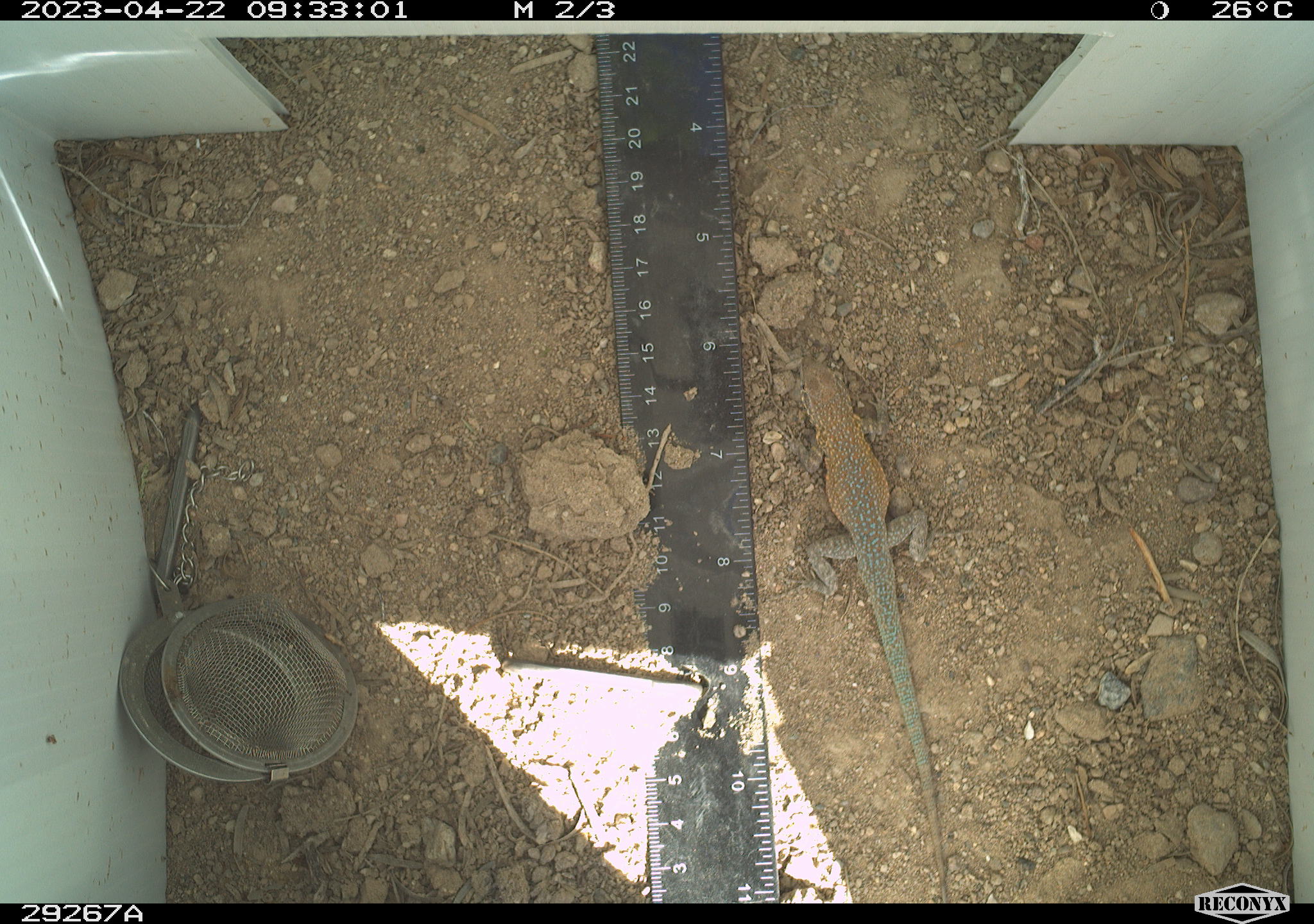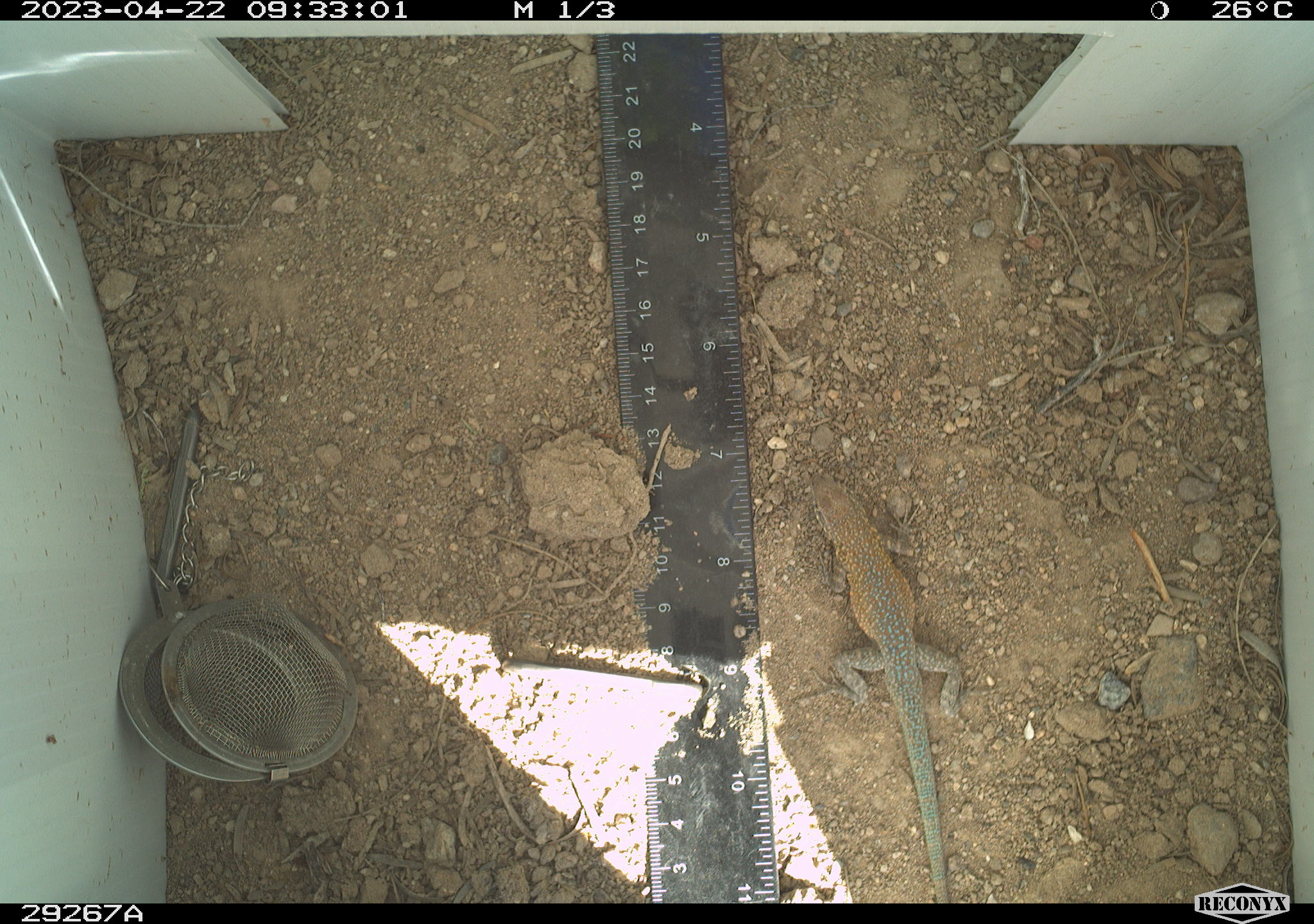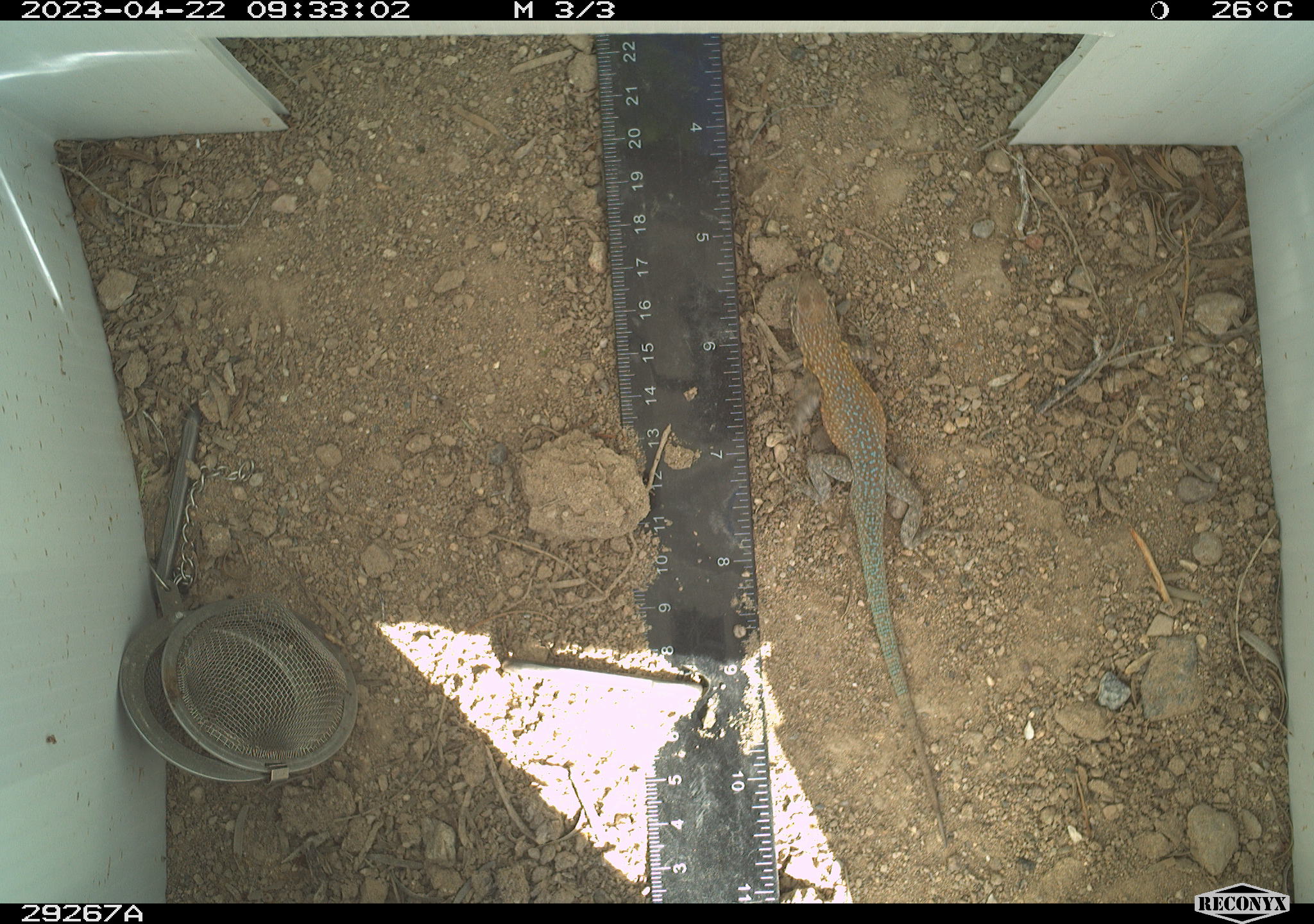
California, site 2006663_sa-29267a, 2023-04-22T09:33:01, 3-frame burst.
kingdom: Animalia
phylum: Chordata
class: Reptilia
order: Squamata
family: Phrynosomatidae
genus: Uta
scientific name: Uta stansburiana elegans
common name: western side-blotched lizard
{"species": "western side-blotched lizard (Uta stansburiana elegans)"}